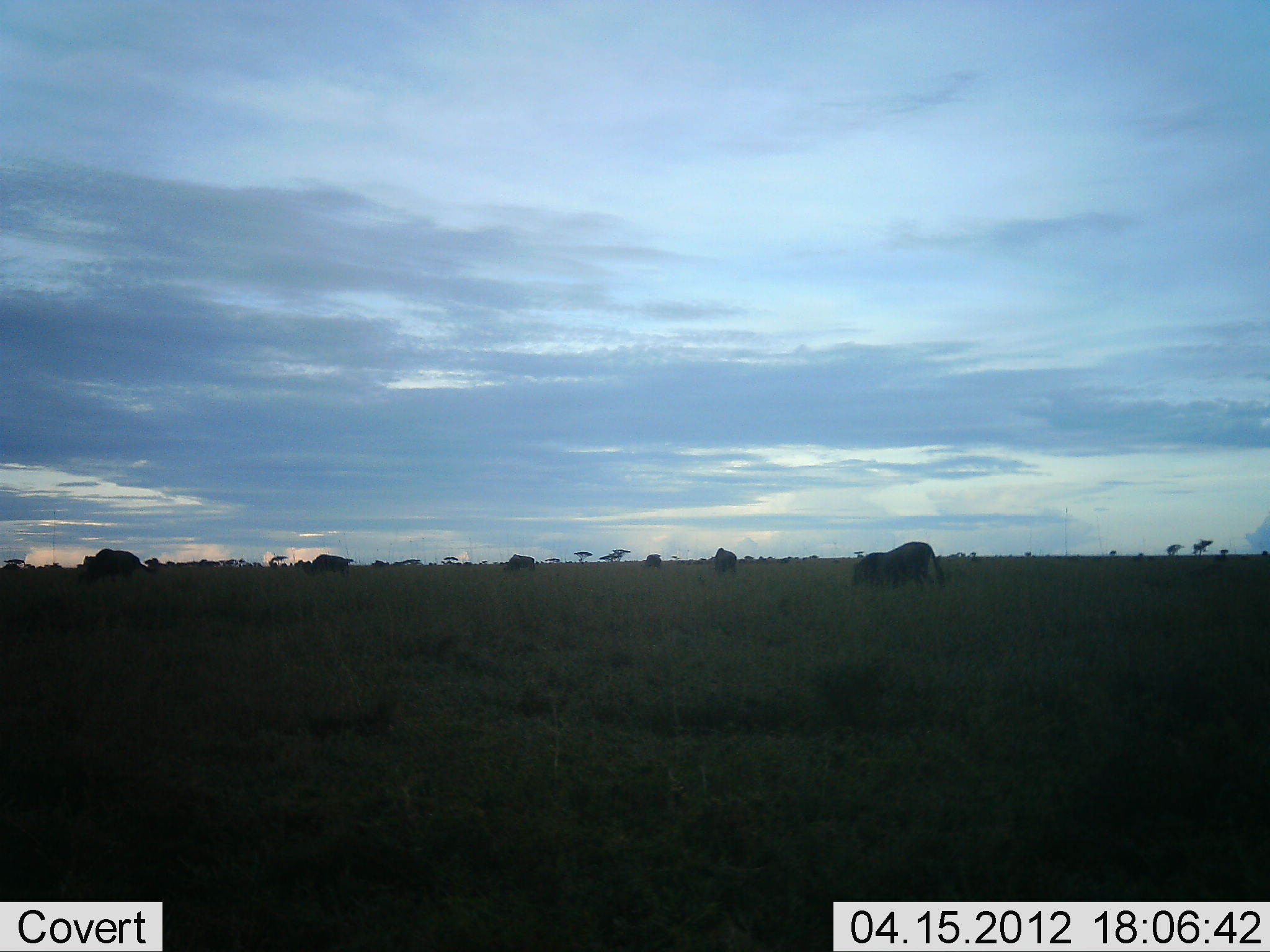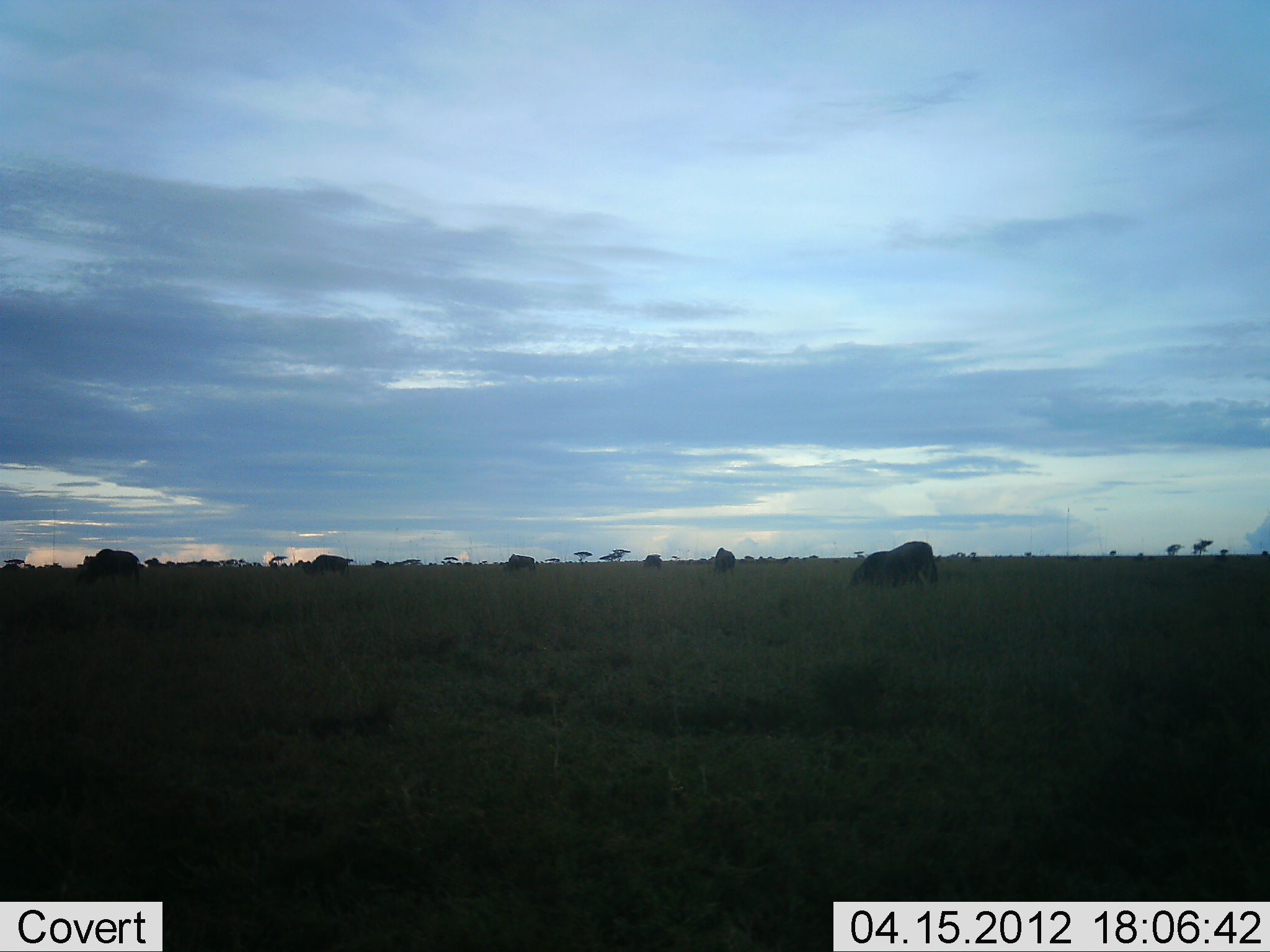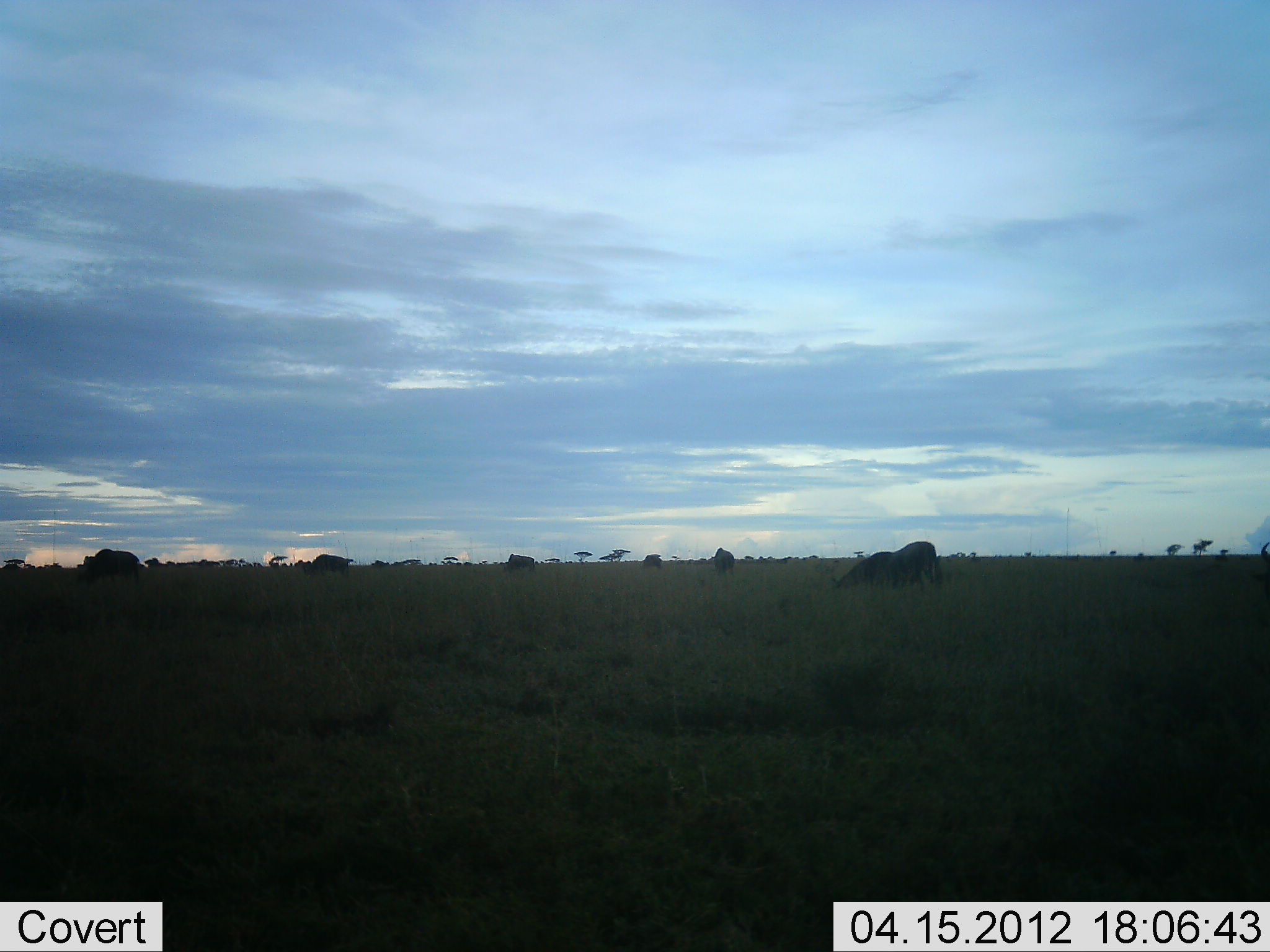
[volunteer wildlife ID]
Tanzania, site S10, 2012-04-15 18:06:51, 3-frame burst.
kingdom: Animalia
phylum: Chordata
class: Mammalia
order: Artiodactyla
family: Bovidae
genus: Connochaetes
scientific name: Connochaetes taurinus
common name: blue wildebeest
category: wildebeest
Wildebeest (blue wildebeest) (Connochaetes taurinus), count 6. Behavior (volunteer vote fractions): standing 33%, resting 0%, moving 8%, interacting 0%. Young present (vote fraction): 0%. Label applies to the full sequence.